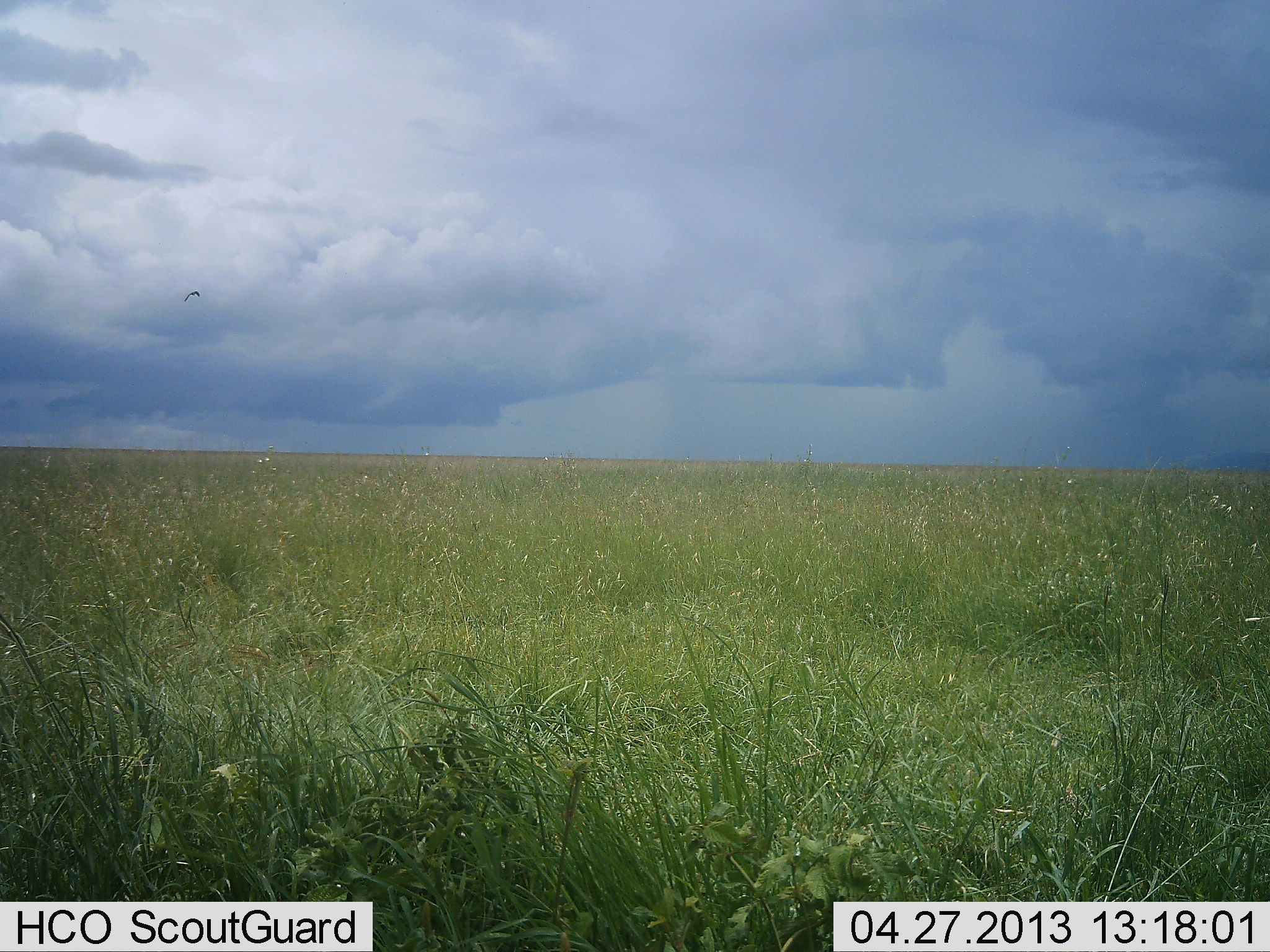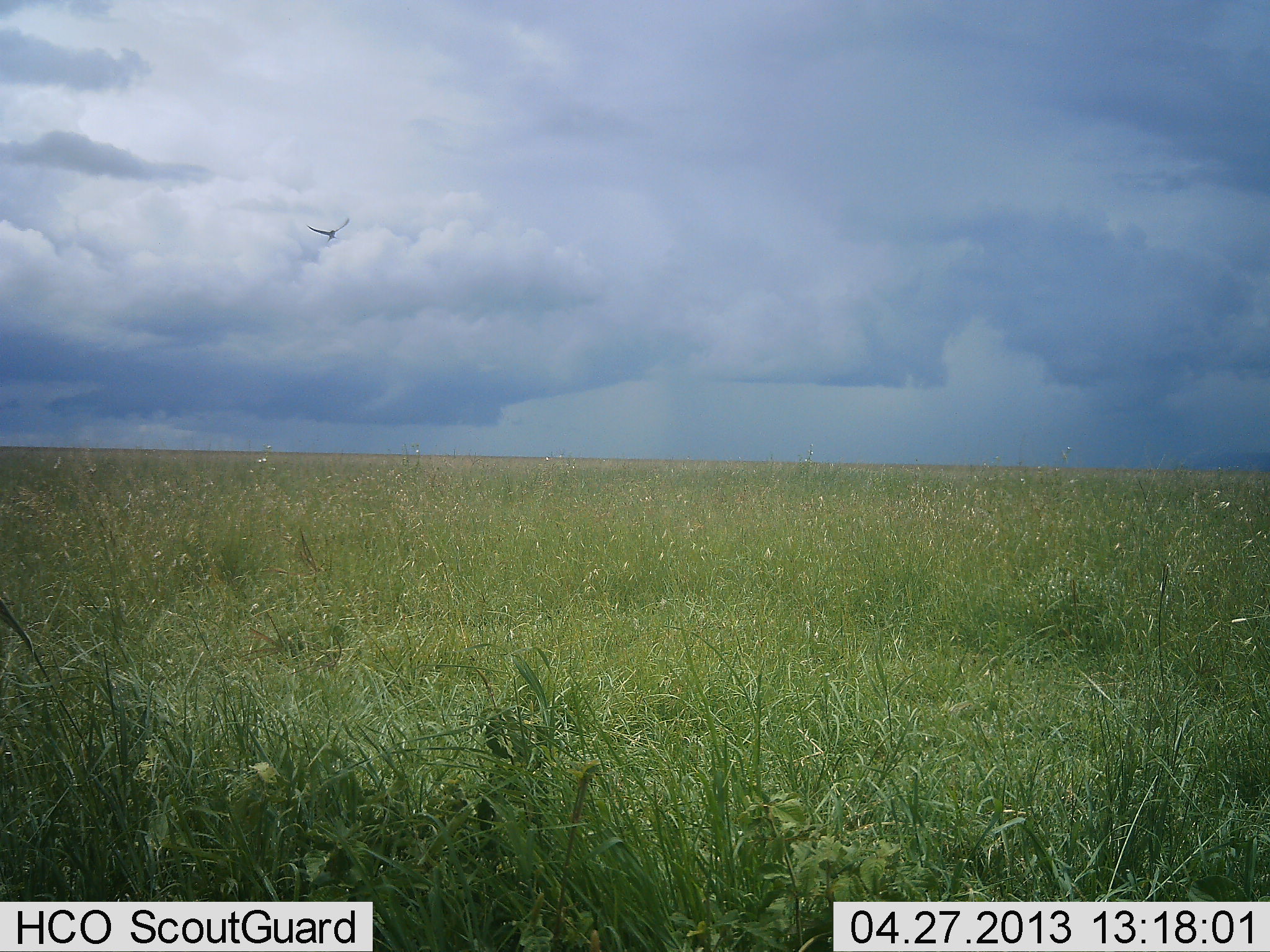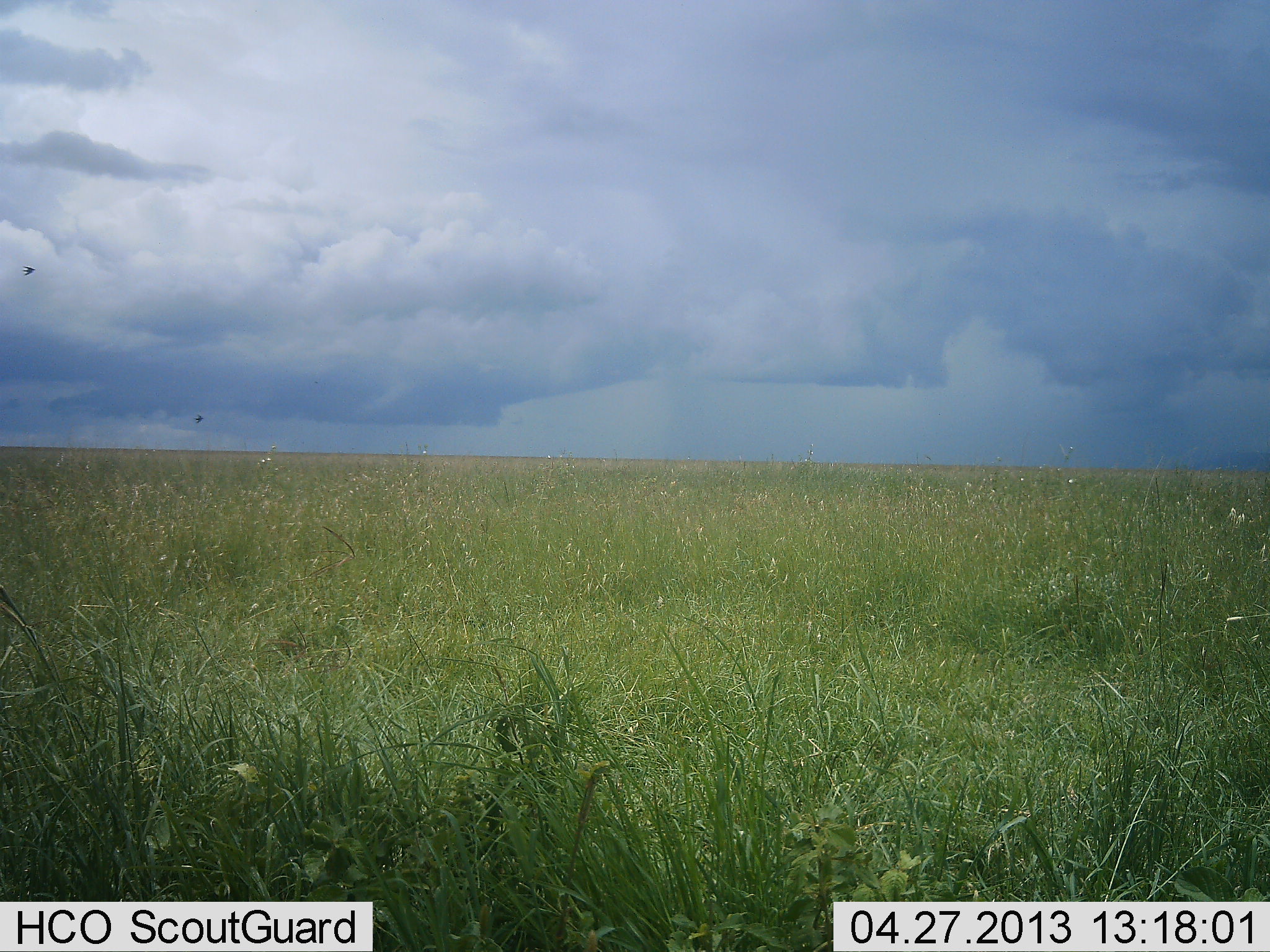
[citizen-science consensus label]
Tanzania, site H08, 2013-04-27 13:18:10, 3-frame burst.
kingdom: Animalia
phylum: Chordata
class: Aves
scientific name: Aves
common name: bird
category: otherbird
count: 1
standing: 0%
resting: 0%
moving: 100%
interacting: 0%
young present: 0%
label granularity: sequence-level